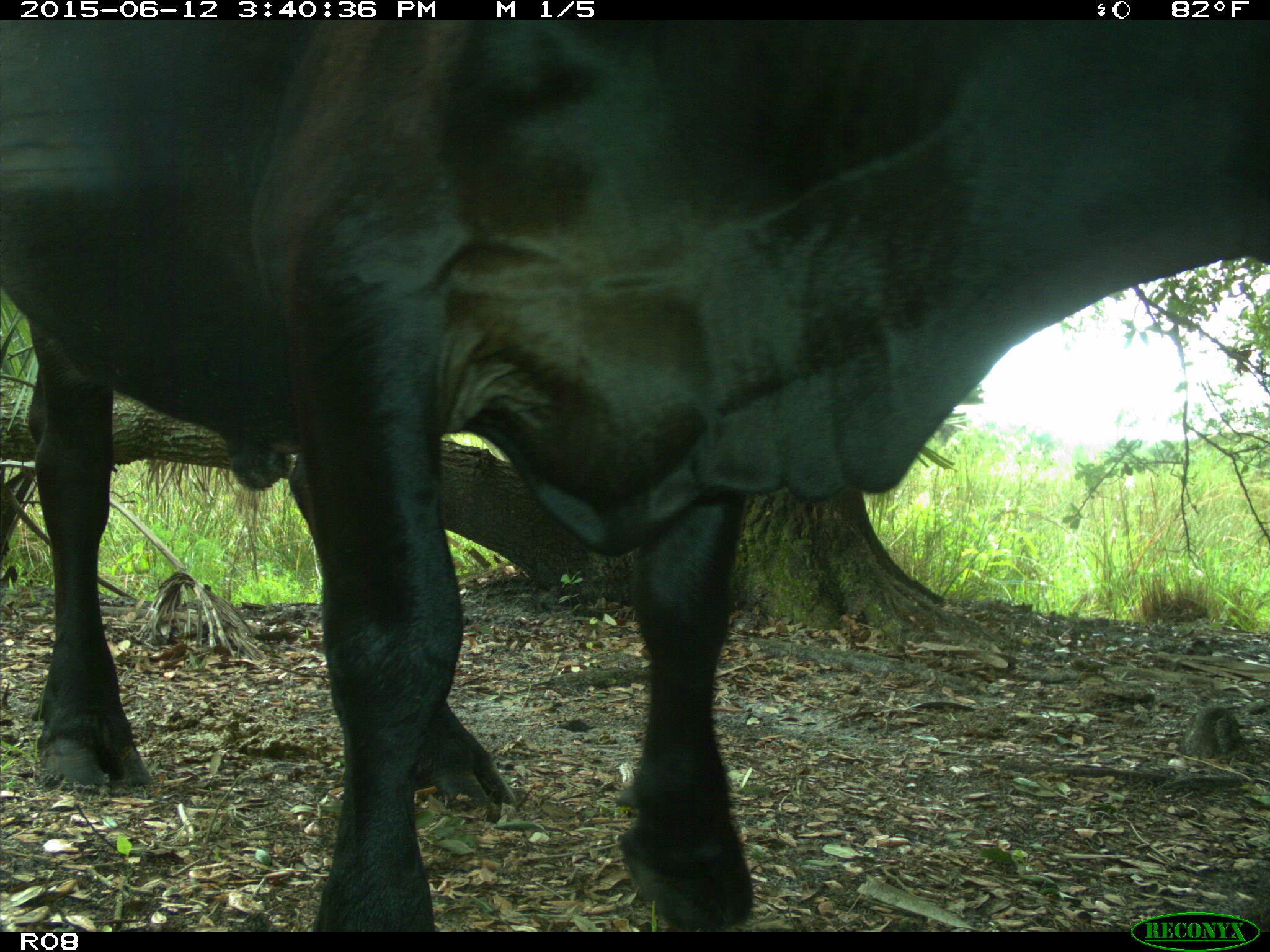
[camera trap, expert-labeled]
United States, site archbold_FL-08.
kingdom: Animalia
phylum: Chordata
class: Mammalia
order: Artiodactyla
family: Bovidae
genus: Bos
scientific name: Bos taurus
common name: domestic cow